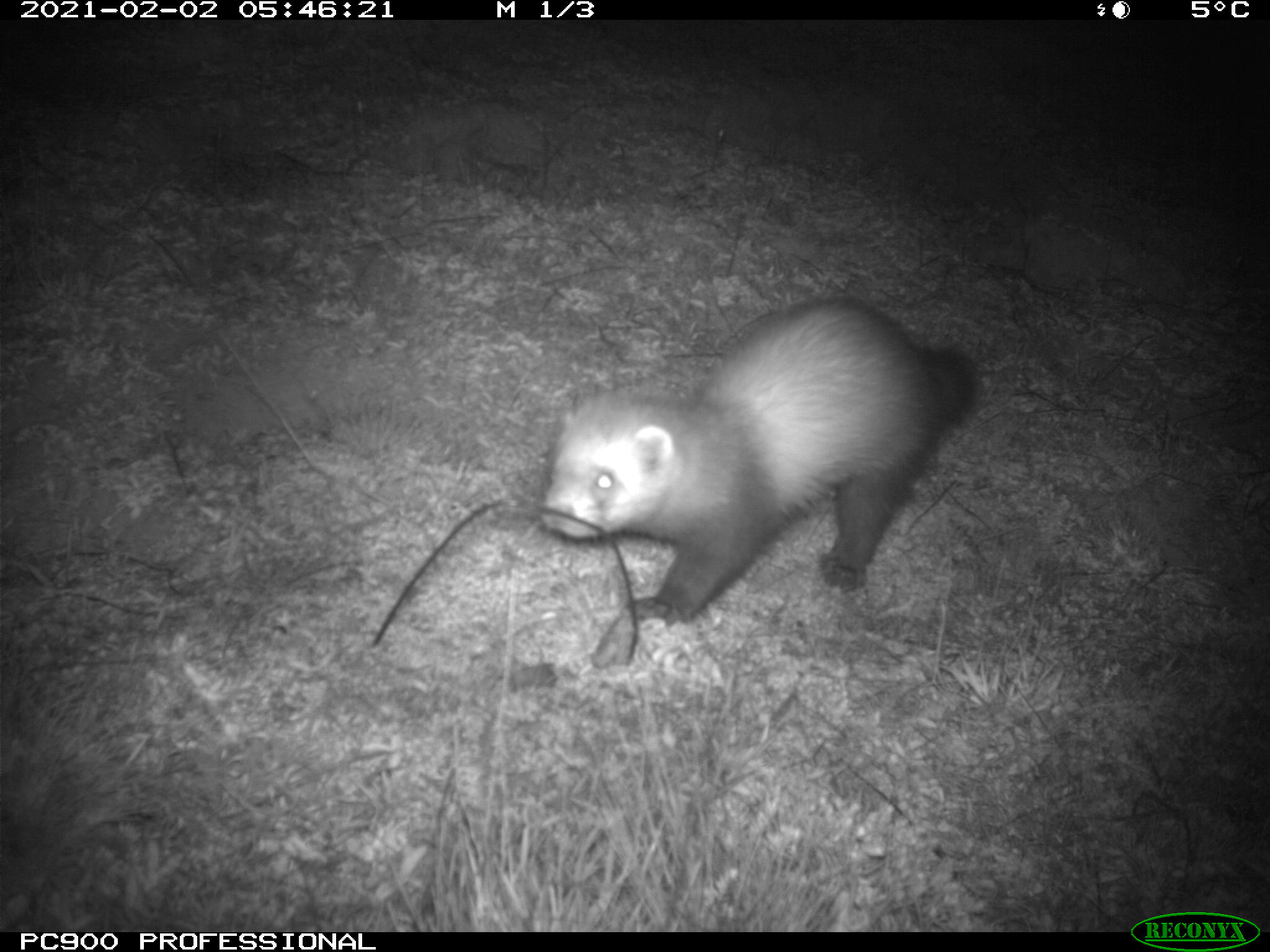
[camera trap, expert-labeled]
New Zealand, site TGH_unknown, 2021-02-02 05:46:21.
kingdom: Animalia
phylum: Chordata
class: Mammalia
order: Carnivora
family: Mustelidae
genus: Mustela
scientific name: Mustela furo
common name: ferret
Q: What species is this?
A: Ferret (Mustela furo).